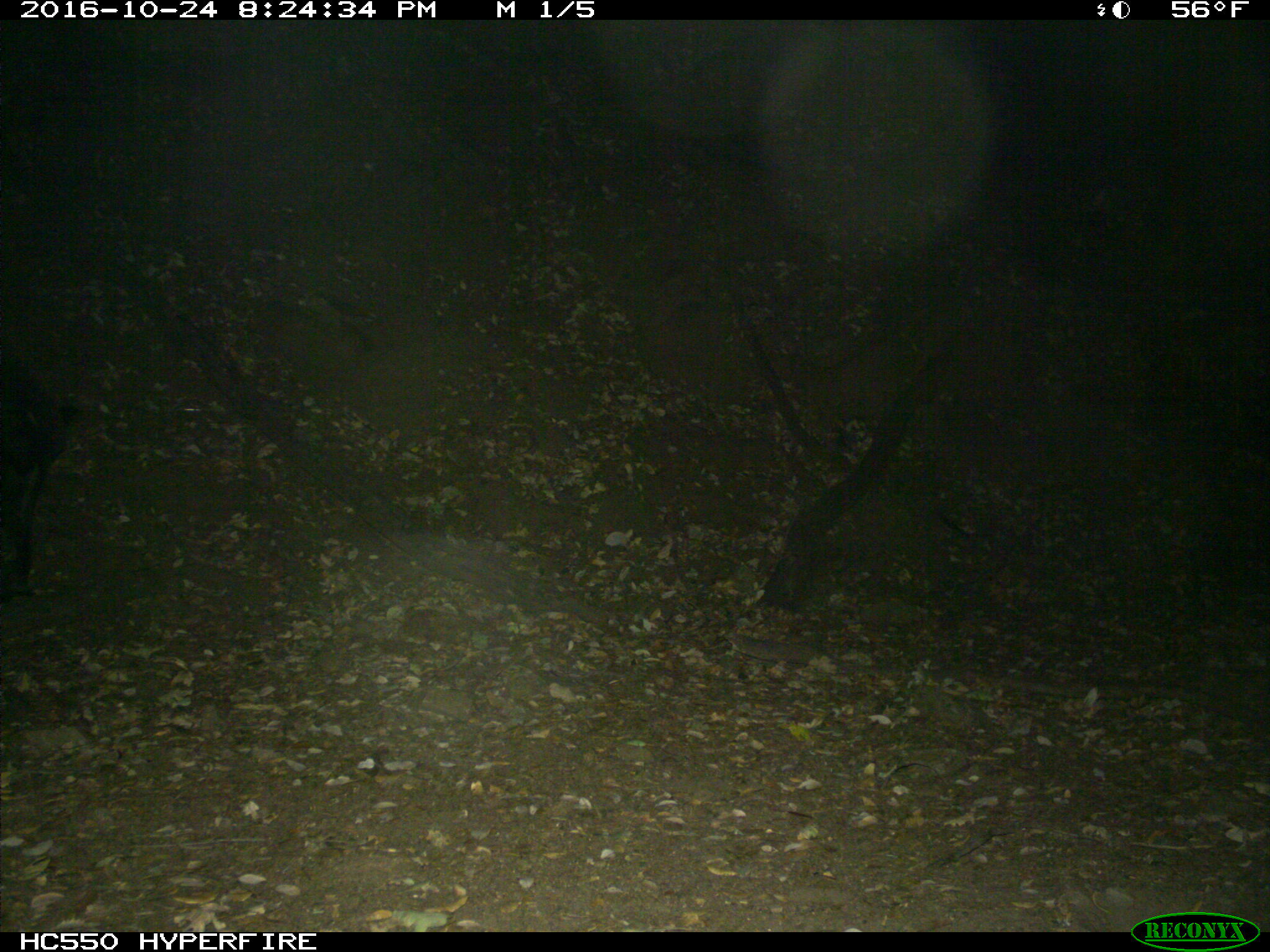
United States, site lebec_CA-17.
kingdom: Animalia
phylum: Chordata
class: Mammalia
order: Artiodactyla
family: Suidae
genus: Sus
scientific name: Sus scrofa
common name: wild boar